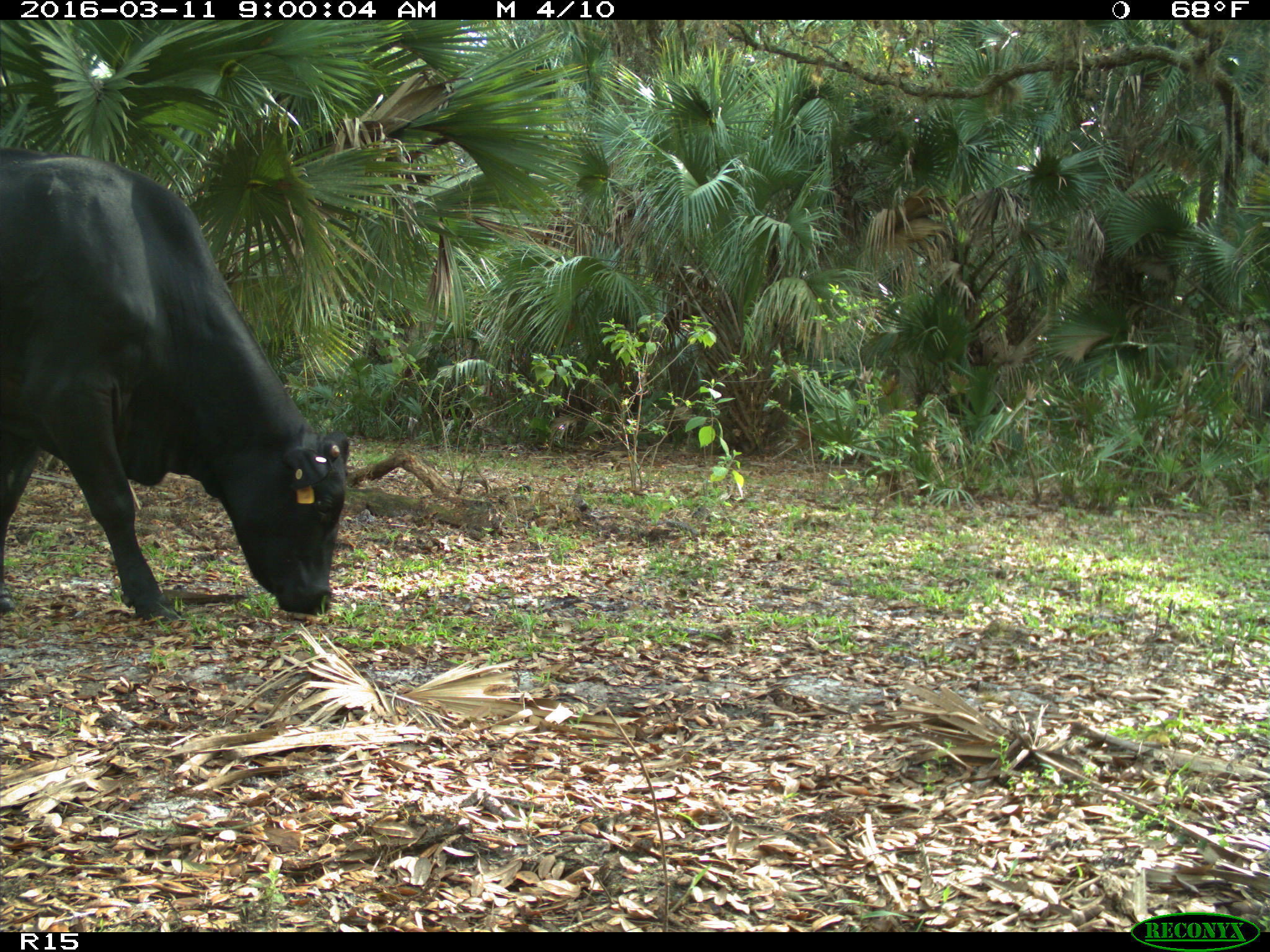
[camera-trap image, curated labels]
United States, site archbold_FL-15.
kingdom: Animalia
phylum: Chordata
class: Mammalia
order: Artiodactyla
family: Bovidae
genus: Bos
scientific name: Bos taurus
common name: domestic cow